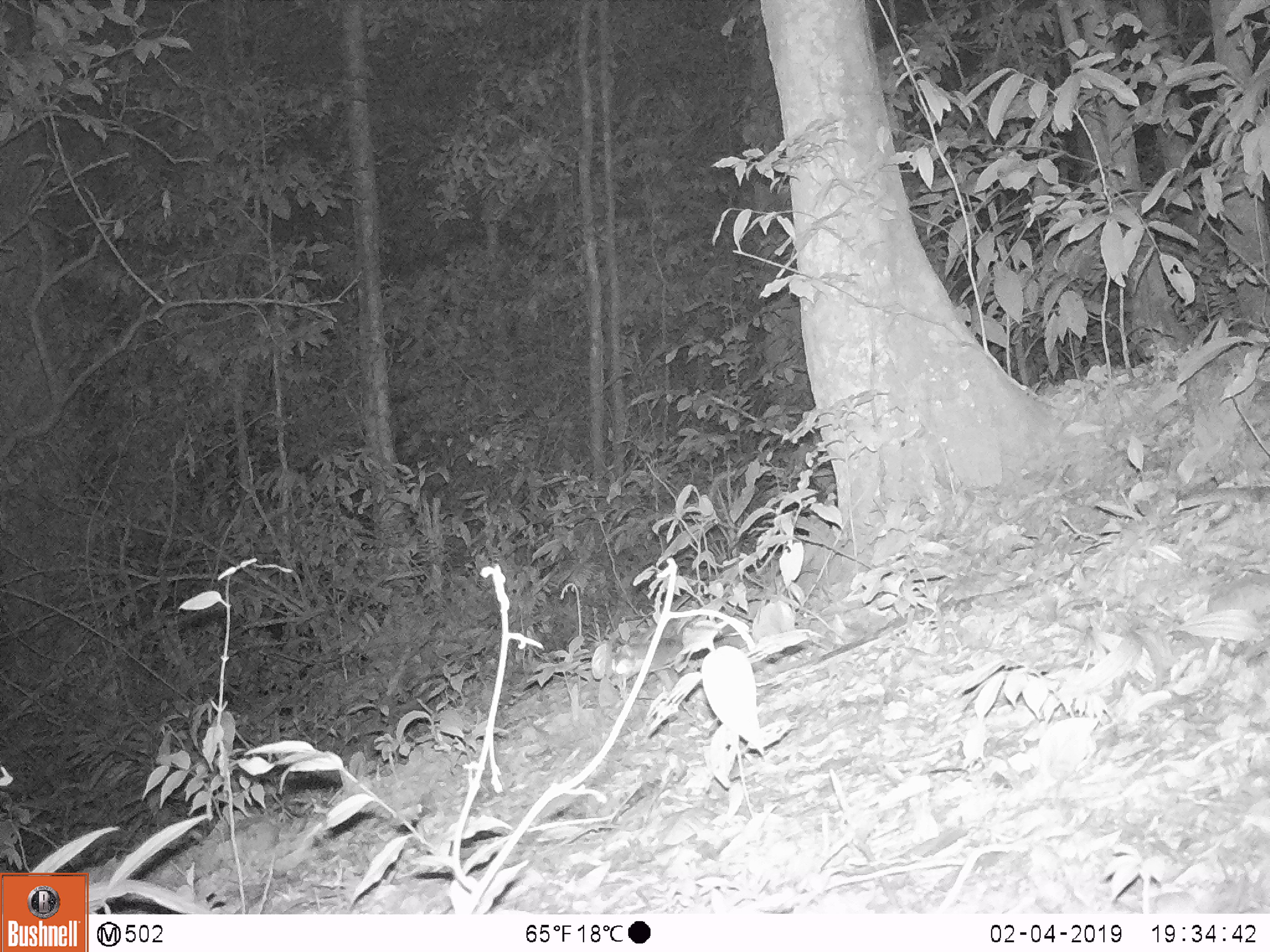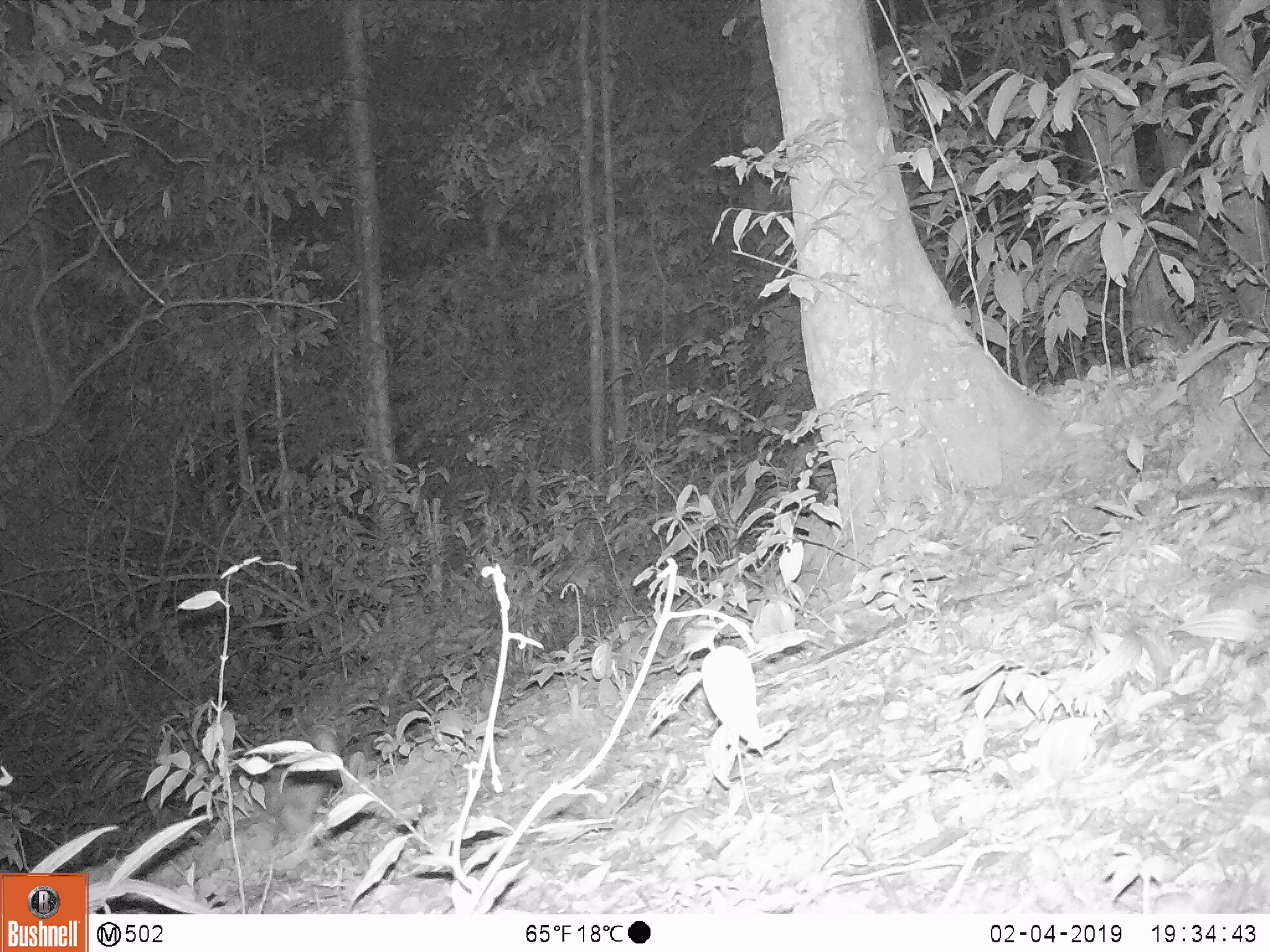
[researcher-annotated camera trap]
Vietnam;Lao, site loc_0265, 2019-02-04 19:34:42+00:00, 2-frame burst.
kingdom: Animalia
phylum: Chordata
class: Mammalia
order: Carnivora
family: Mustelidae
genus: Melogale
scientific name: Melogale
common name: ferret badger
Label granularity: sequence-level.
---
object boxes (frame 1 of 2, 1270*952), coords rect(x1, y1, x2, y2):
ferret badger: rect(1177, 485, 1269, 507)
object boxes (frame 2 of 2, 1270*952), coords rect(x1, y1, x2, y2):
ferret badger: rect(1176, 482, 1269, 509)